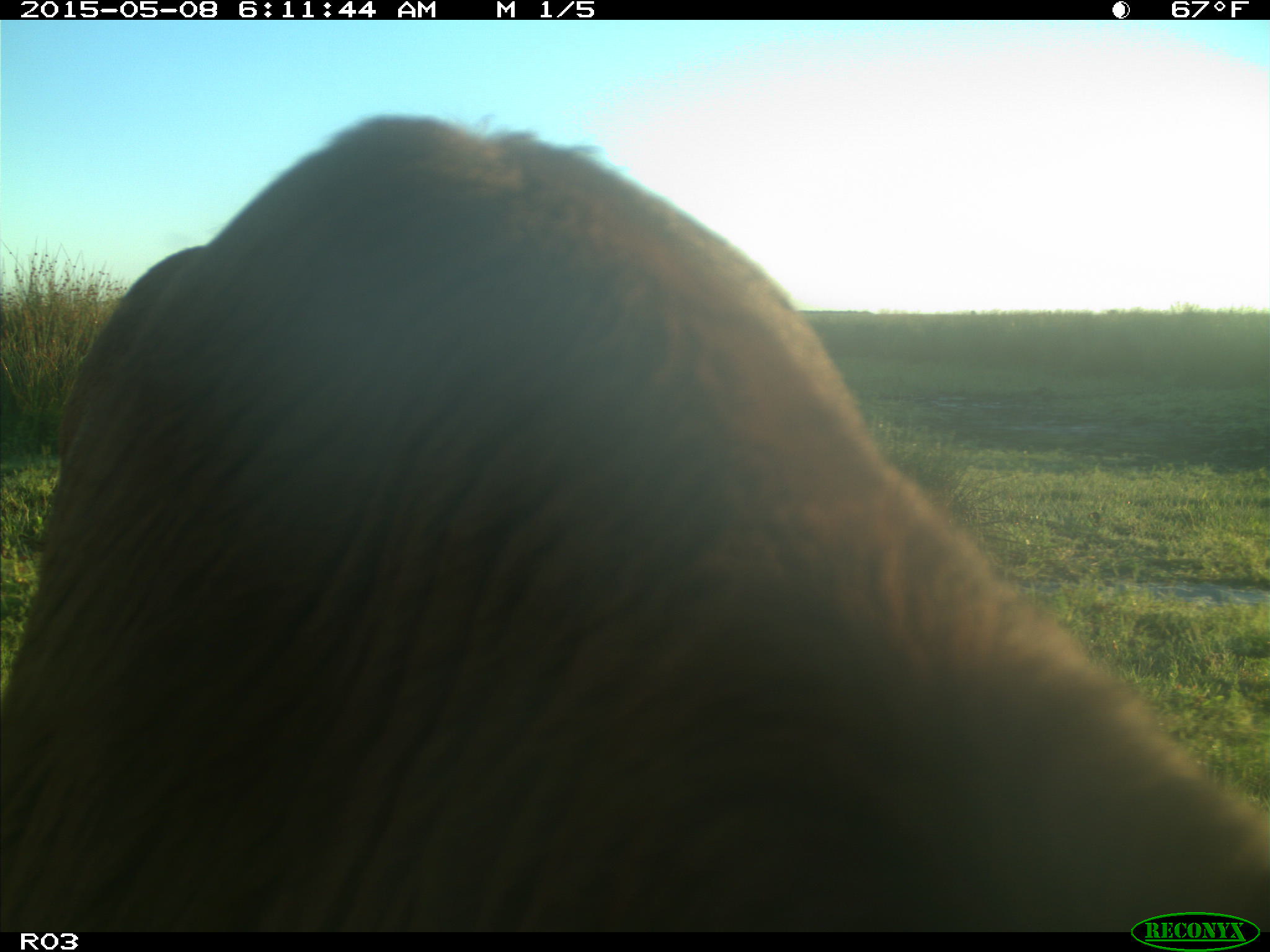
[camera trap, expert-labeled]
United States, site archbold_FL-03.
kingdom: Animalia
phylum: Chordata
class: Mammalia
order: Artiodactyla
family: Bovidae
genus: Bos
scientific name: Bos taurus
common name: domestic cow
Bos taurus (domestic cow).